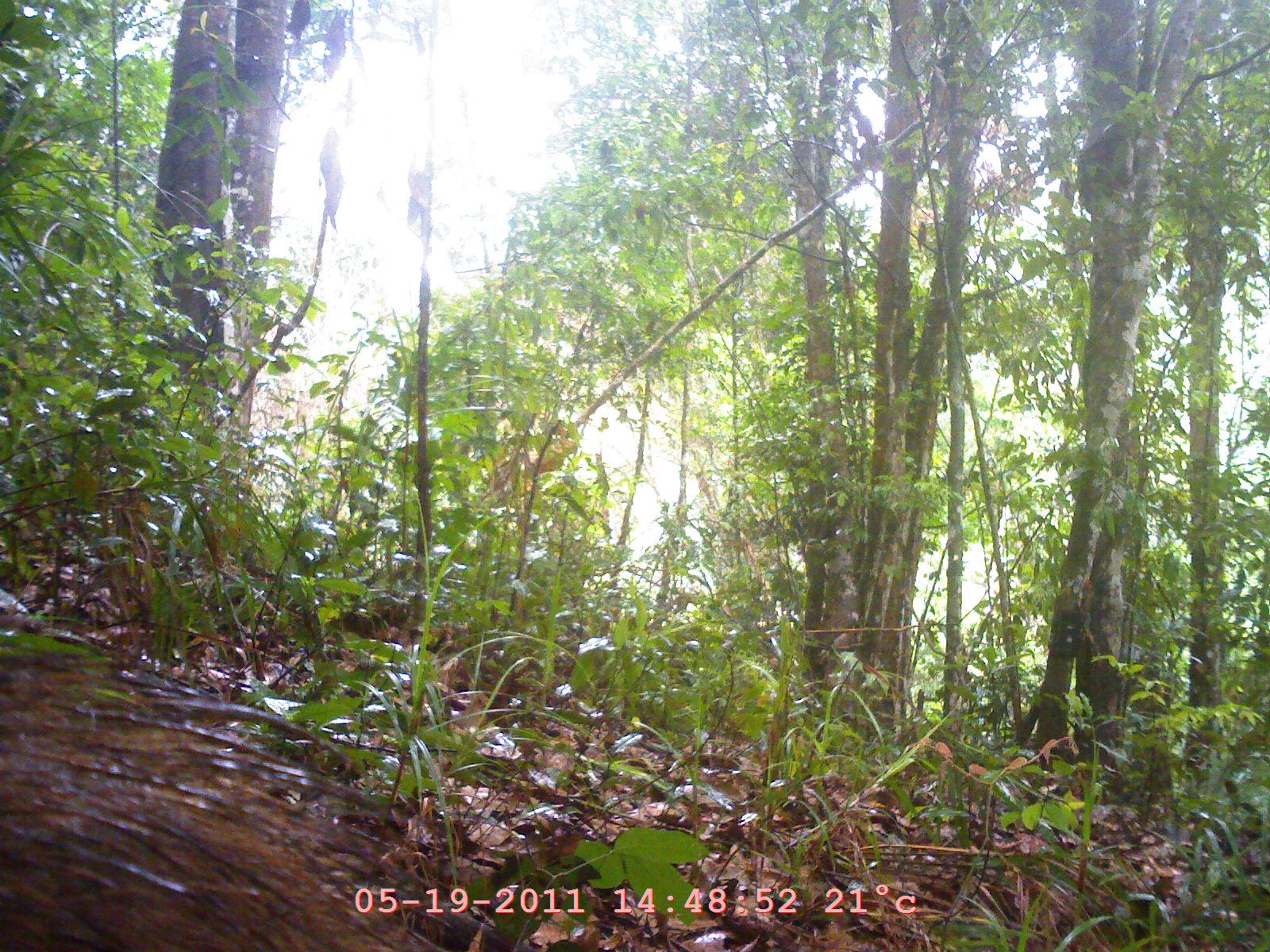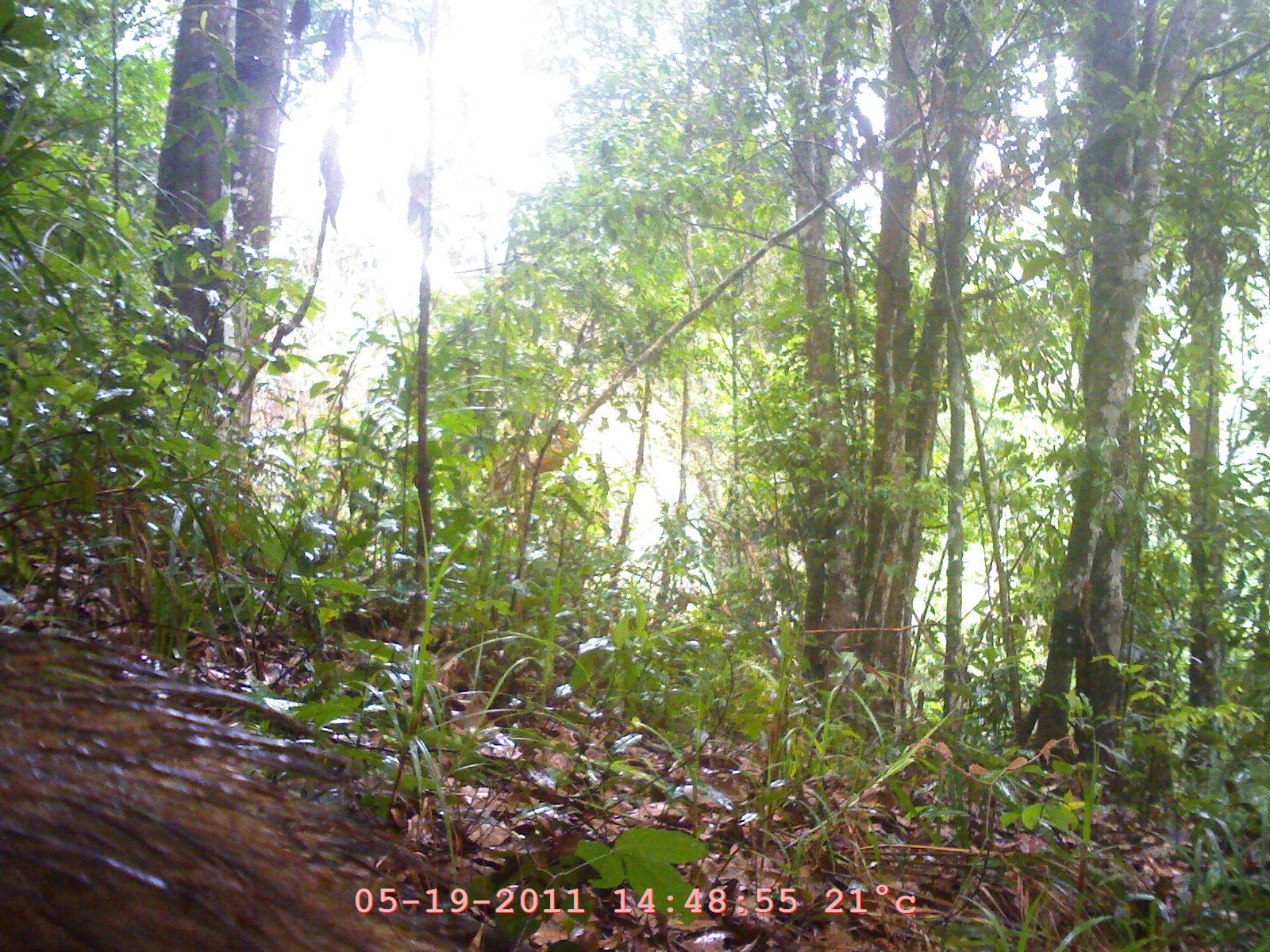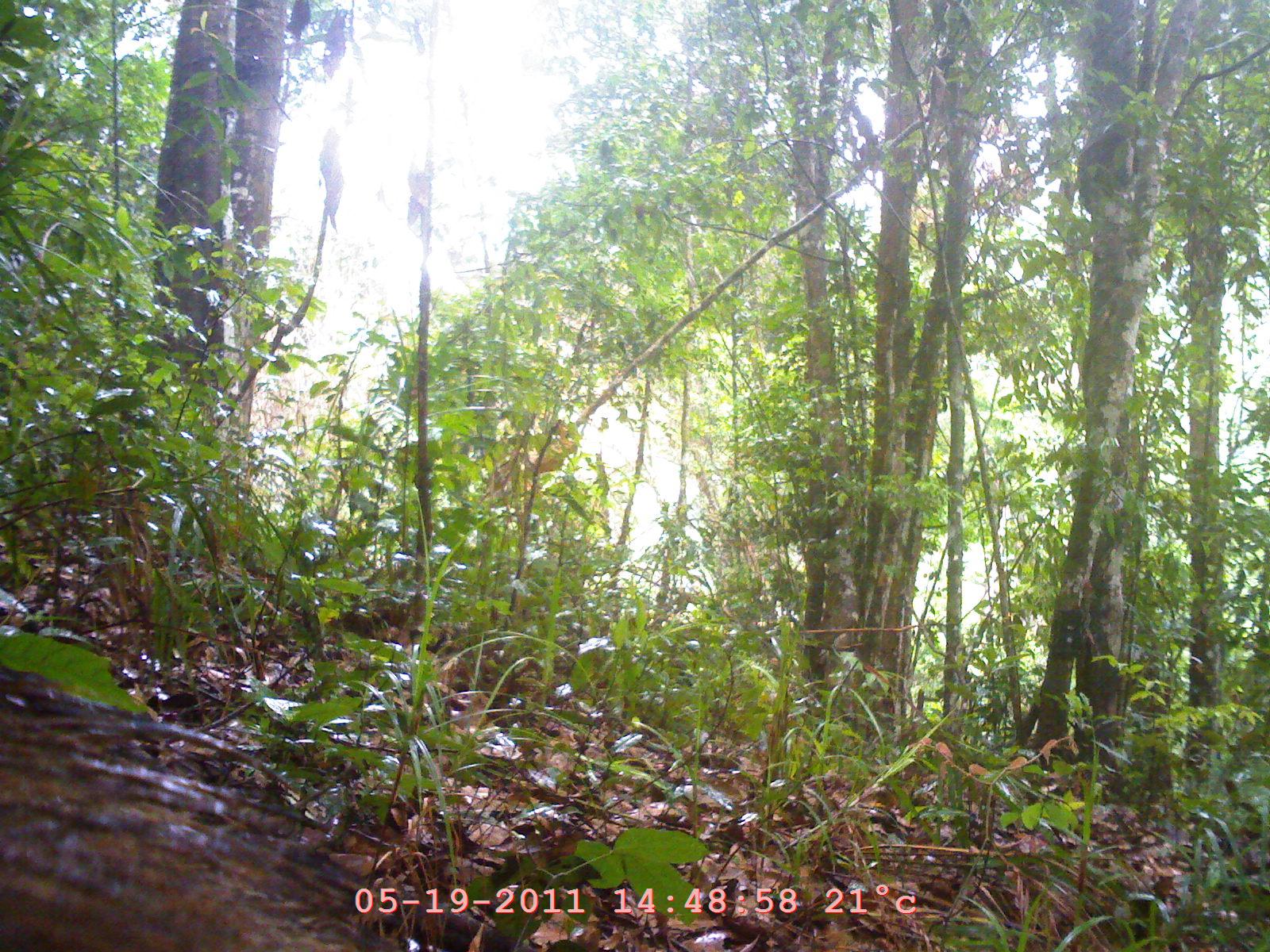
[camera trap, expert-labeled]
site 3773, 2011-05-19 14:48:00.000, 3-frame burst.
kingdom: Animalia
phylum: Chordata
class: Mammalia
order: Artiodactyla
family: Suidae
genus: Sus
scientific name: Sus scrofa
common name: wild boar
Sus scrofa (wild boar), count 1, age adult.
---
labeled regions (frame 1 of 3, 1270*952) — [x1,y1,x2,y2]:
sus scrofa: [2,611,514,950]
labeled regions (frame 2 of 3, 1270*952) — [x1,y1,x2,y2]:
sus scrofa: [1,619,501,951]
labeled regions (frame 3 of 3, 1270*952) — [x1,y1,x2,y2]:
sus scrofa: [0,662,411,949]